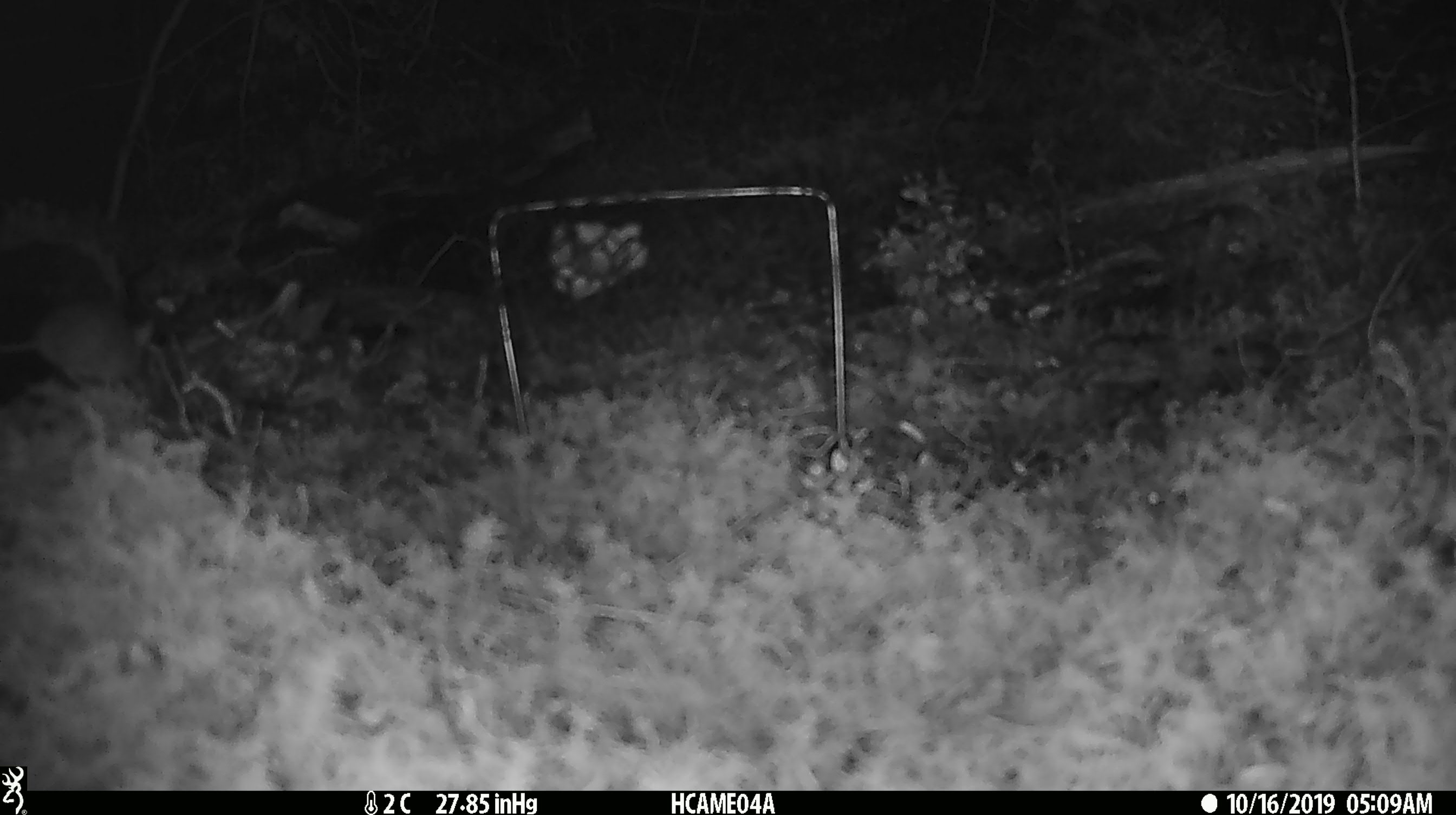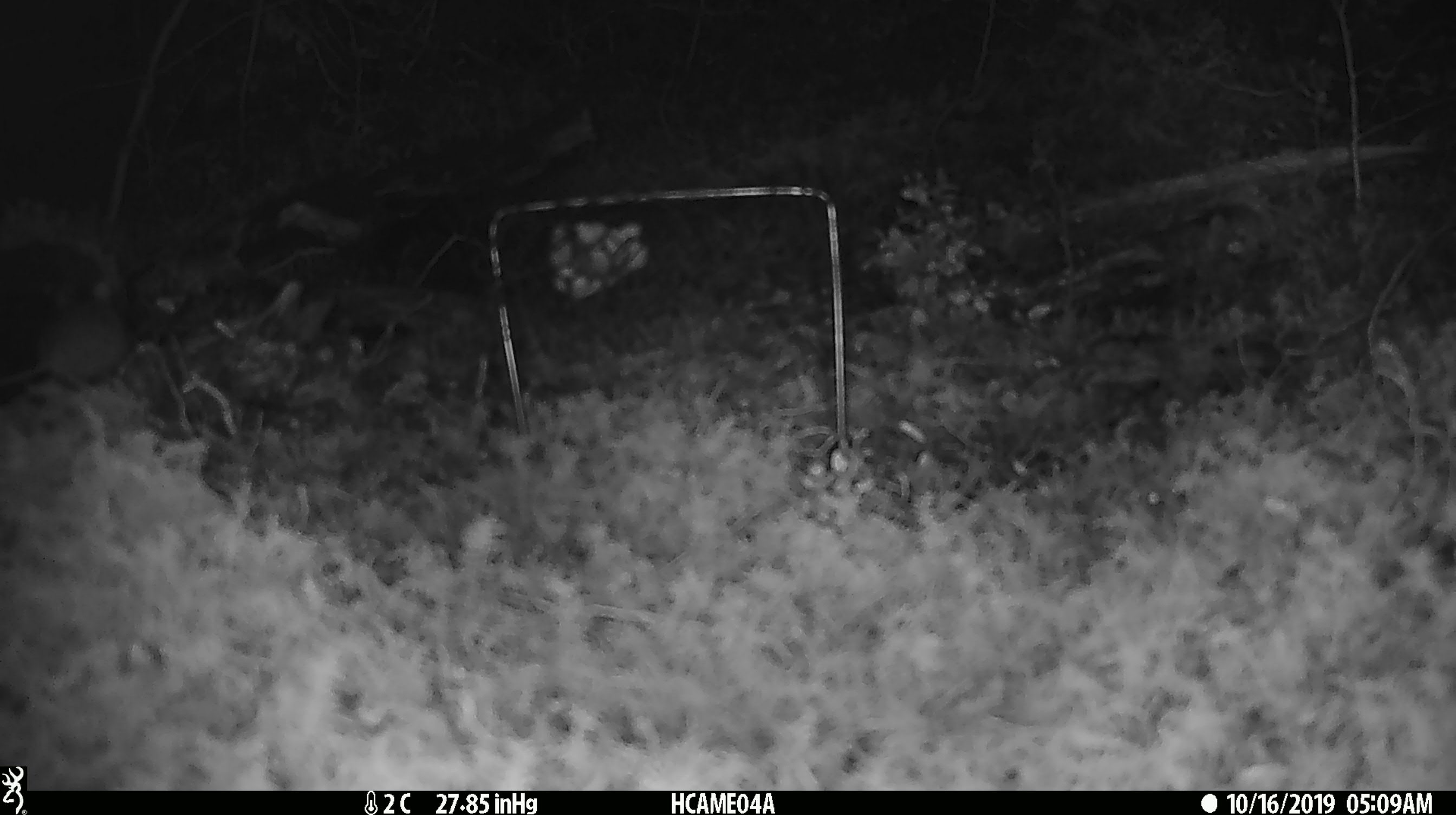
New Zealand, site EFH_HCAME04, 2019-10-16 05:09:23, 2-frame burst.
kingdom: Animalia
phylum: Chordata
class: Mammalia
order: Rodentia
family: Muridae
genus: Mus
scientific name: Mus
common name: mouse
Mouse (Mus).